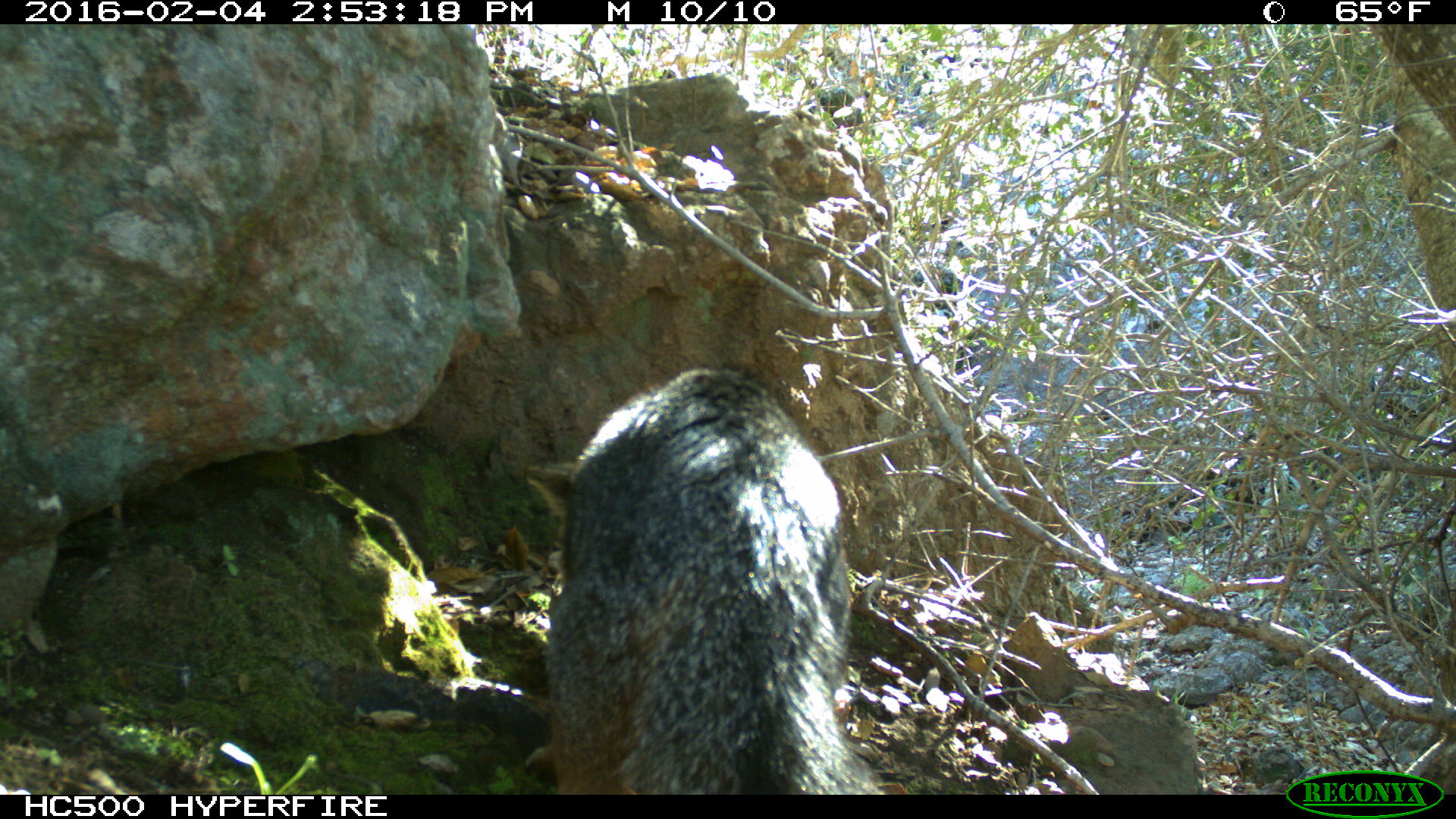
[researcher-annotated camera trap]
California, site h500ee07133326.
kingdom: Animalia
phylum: Chordata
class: Mammalia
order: Carnivora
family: Canidae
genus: Urocyon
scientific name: Urocyon littoralis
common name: island fox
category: fox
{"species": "fox (island fox) (Urocyon littoralis)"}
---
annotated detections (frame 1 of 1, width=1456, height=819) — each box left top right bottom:
fox: 524 367 876 794